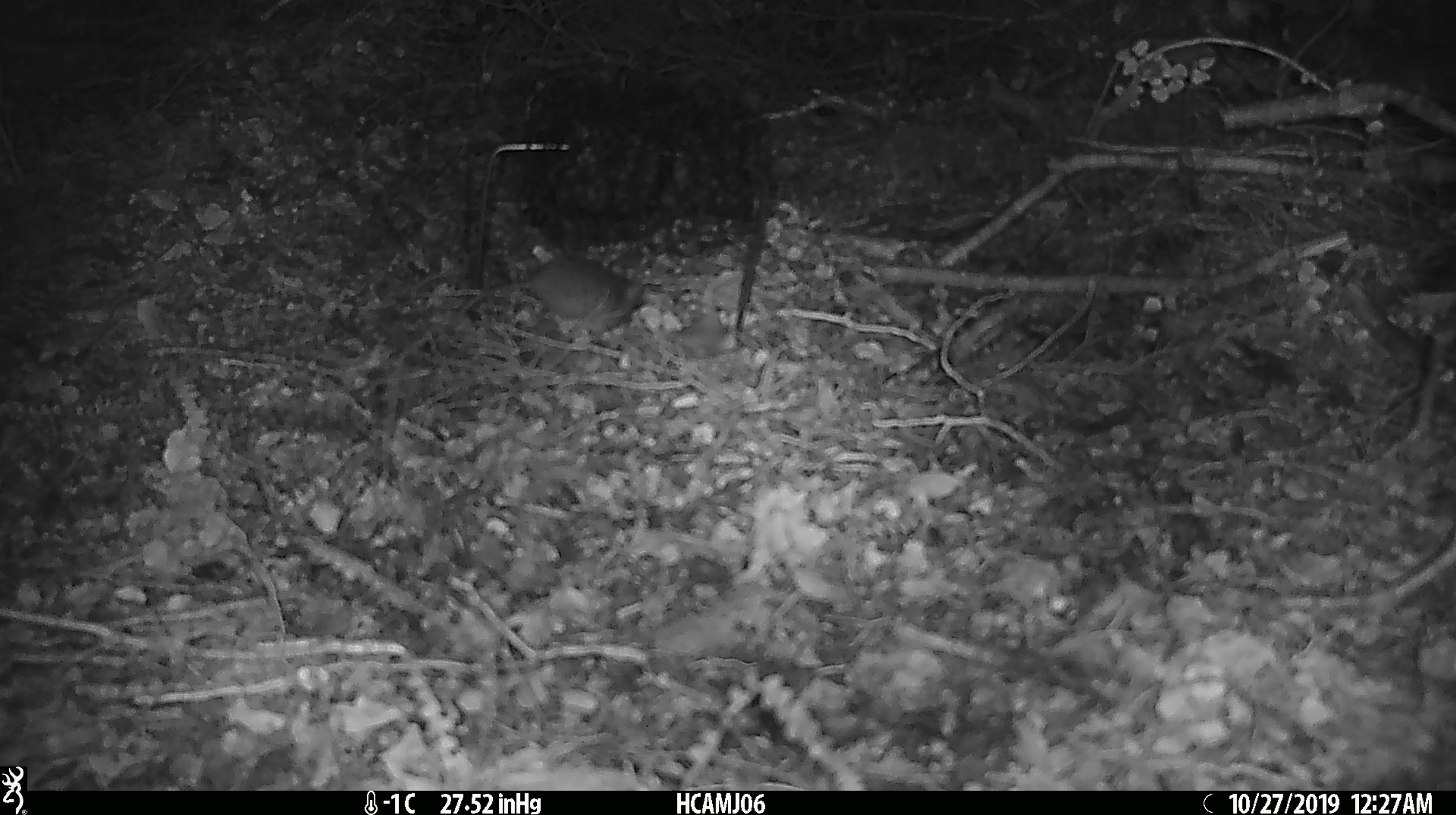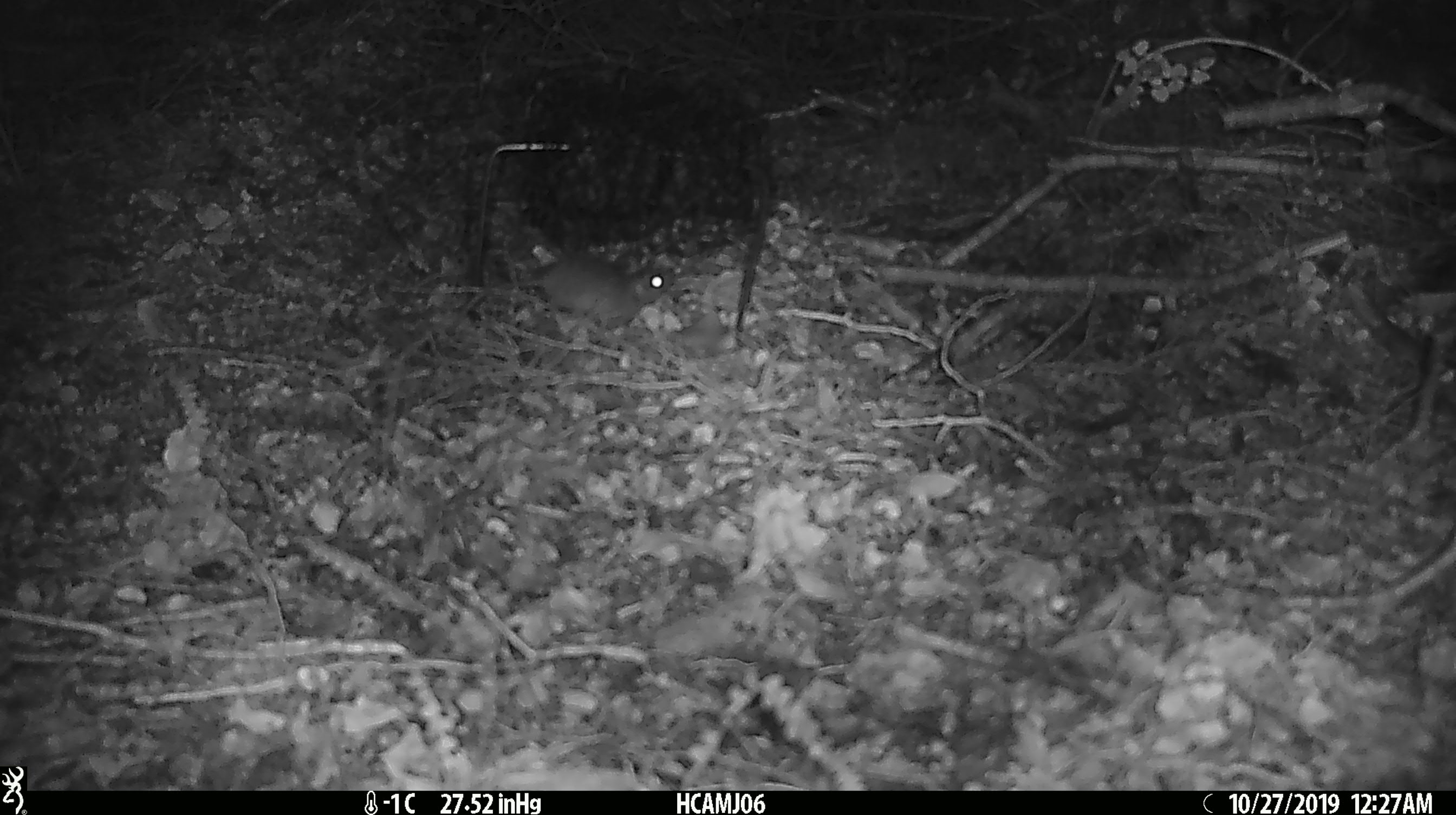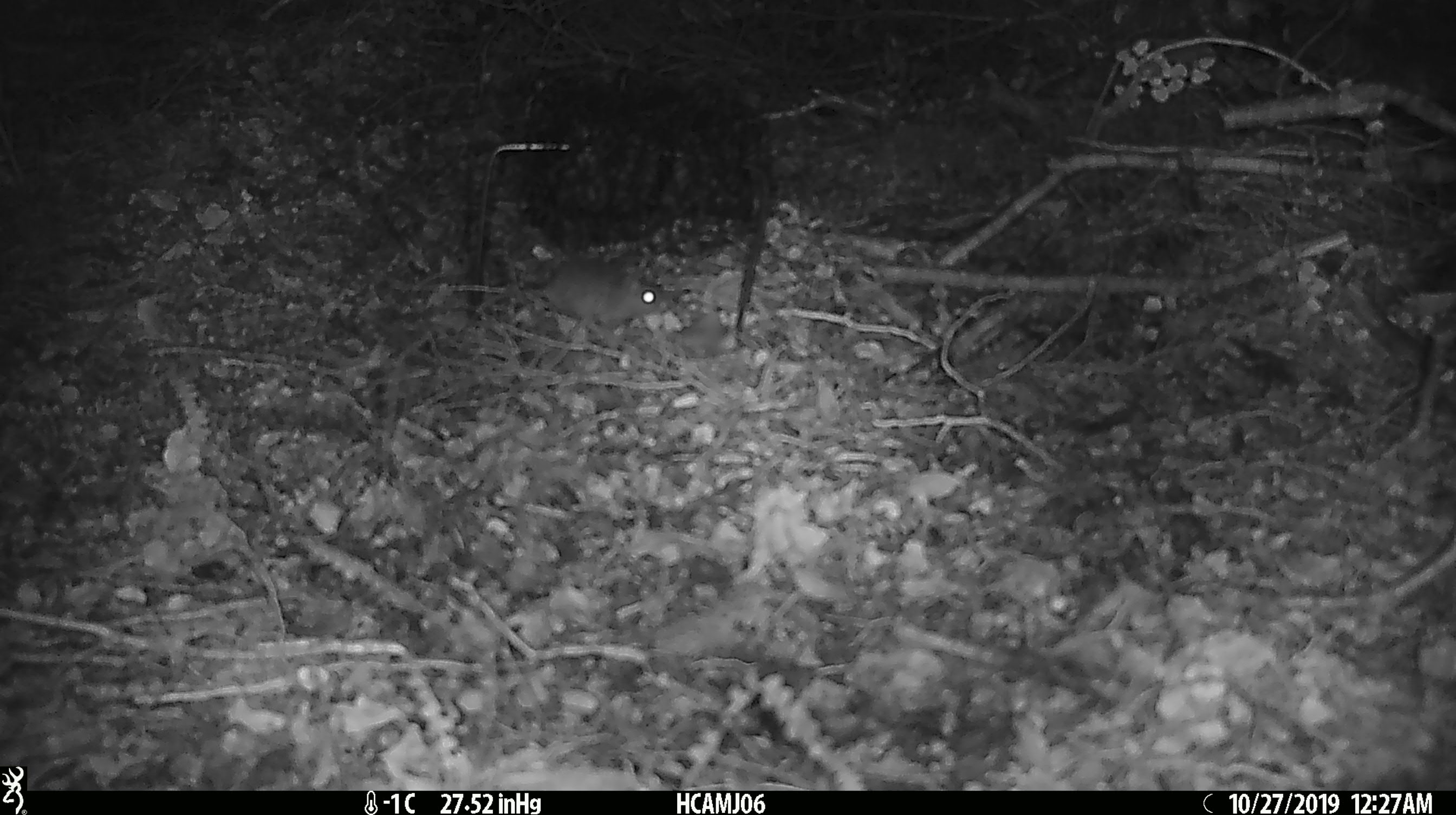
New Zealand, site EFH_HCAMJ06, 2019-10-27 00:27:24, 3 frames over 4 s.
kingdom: Animalia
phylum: Chordata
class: Mammalia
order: Rodentia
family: Muridae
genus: Mus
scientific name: Mus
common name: mouse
Mouse (Mus).